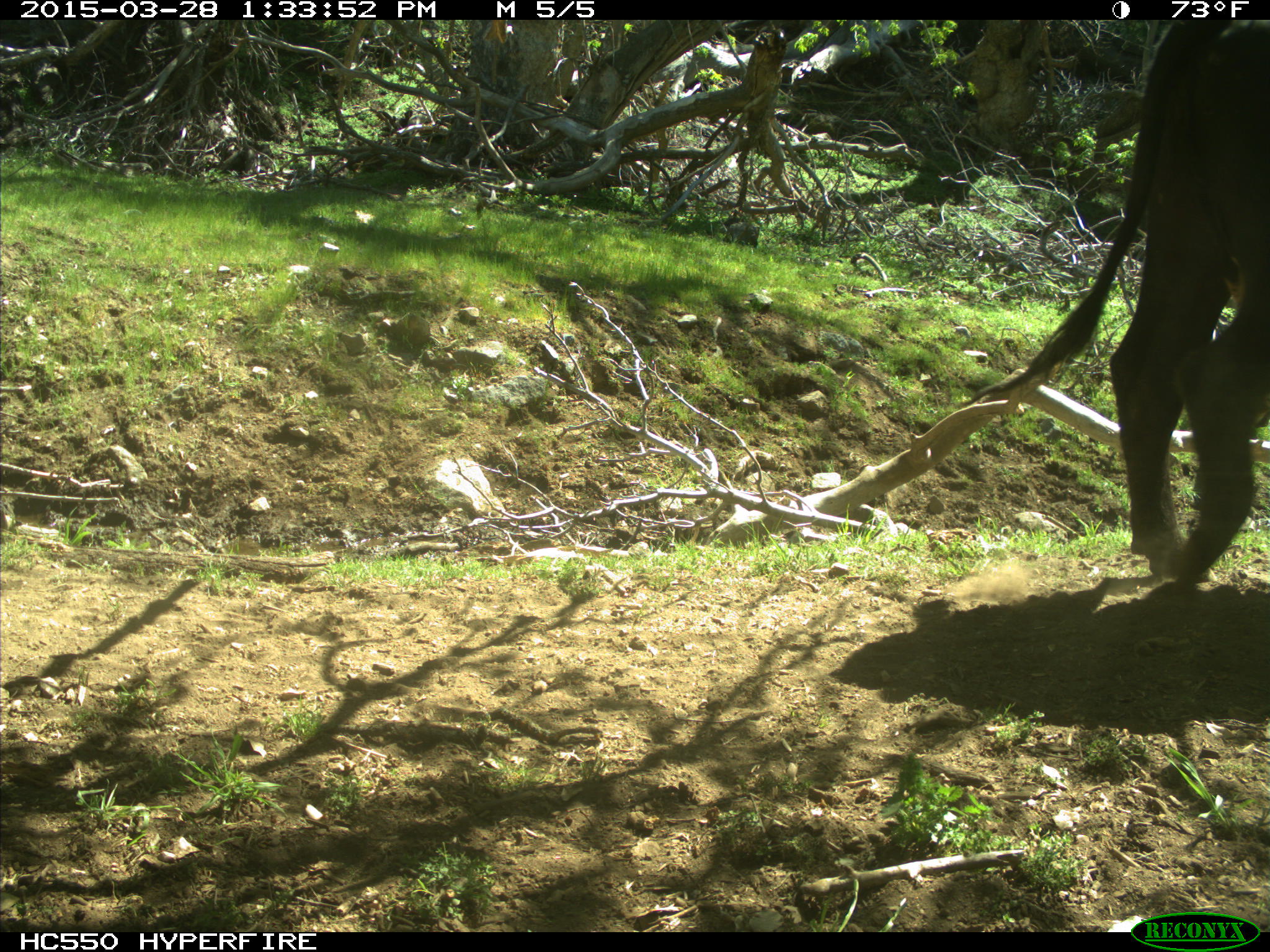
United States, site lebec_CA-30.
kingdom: Animalia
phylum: Chordata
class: Mammalia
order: Artiodactyla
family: Bovidae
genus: Bos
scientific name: Bos taurus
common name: domestic cow